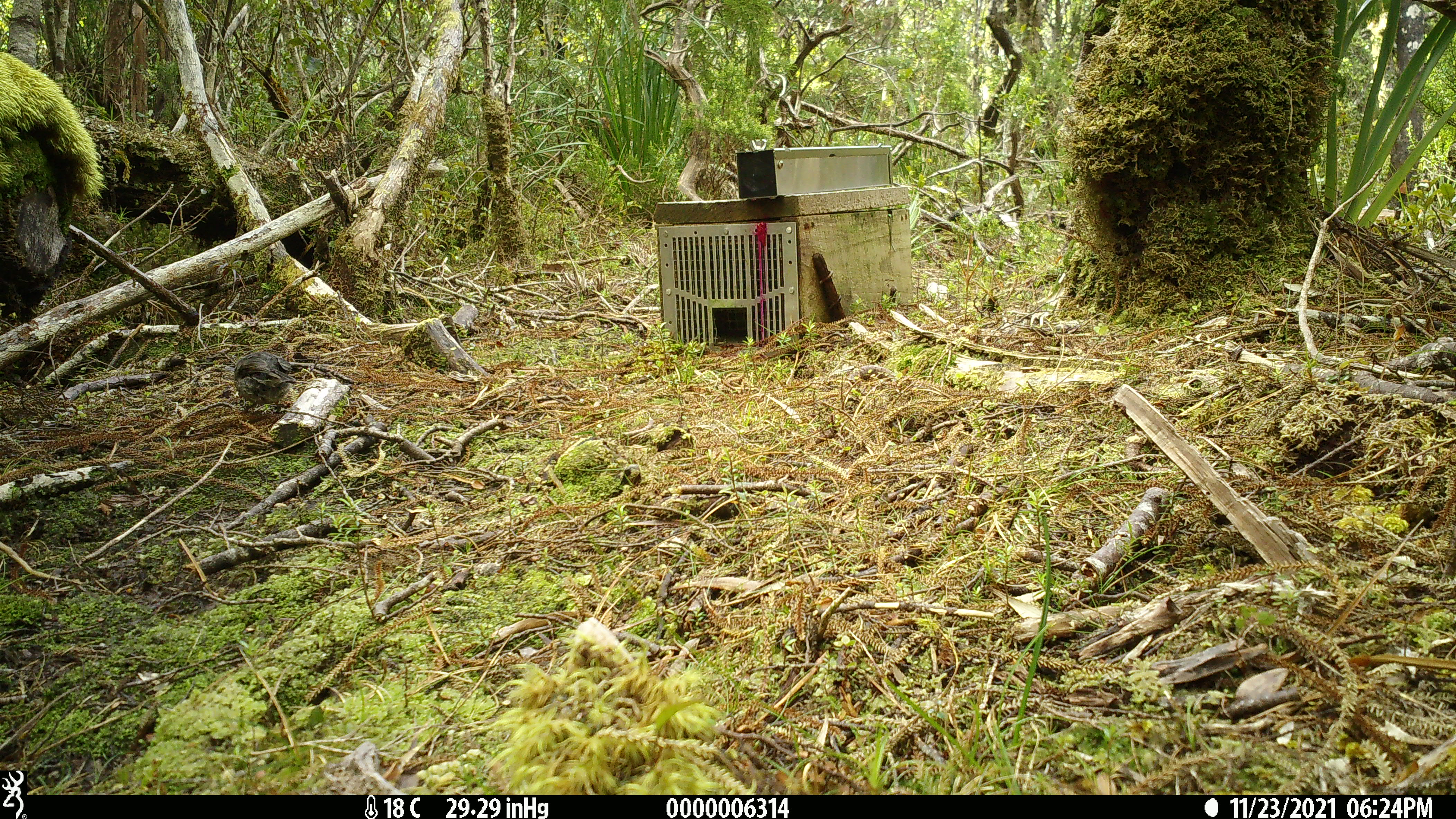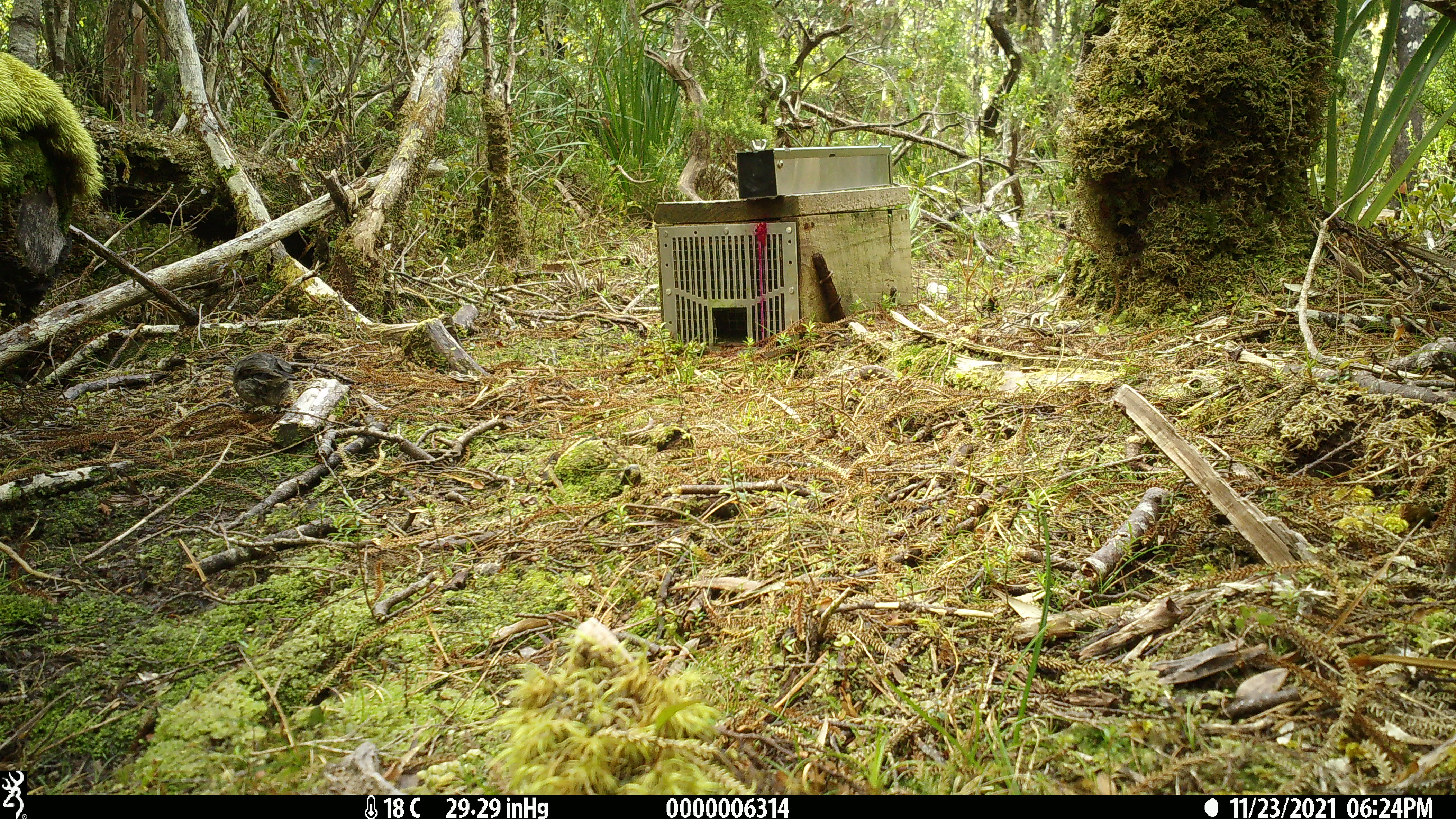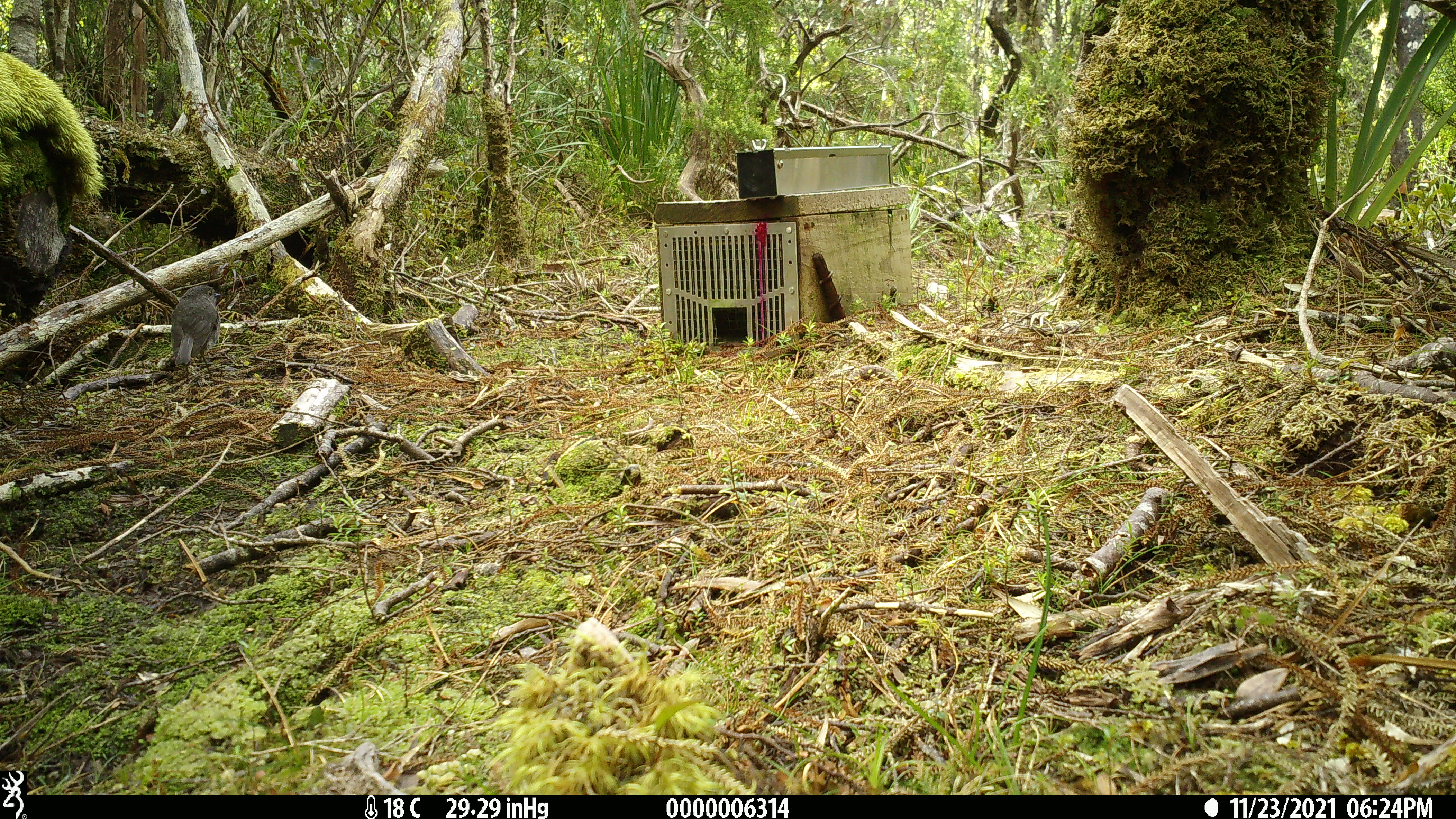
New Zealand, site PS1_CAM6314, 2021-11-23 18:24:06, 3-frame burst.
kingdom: Animalia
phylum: Chordata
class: Aves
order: Passeriformes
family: Petroicidae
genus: Petroica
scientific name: Petroica australis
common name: new zealand robin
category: robin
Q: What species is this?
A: Robin (new zealand robin) (Petroica australis).